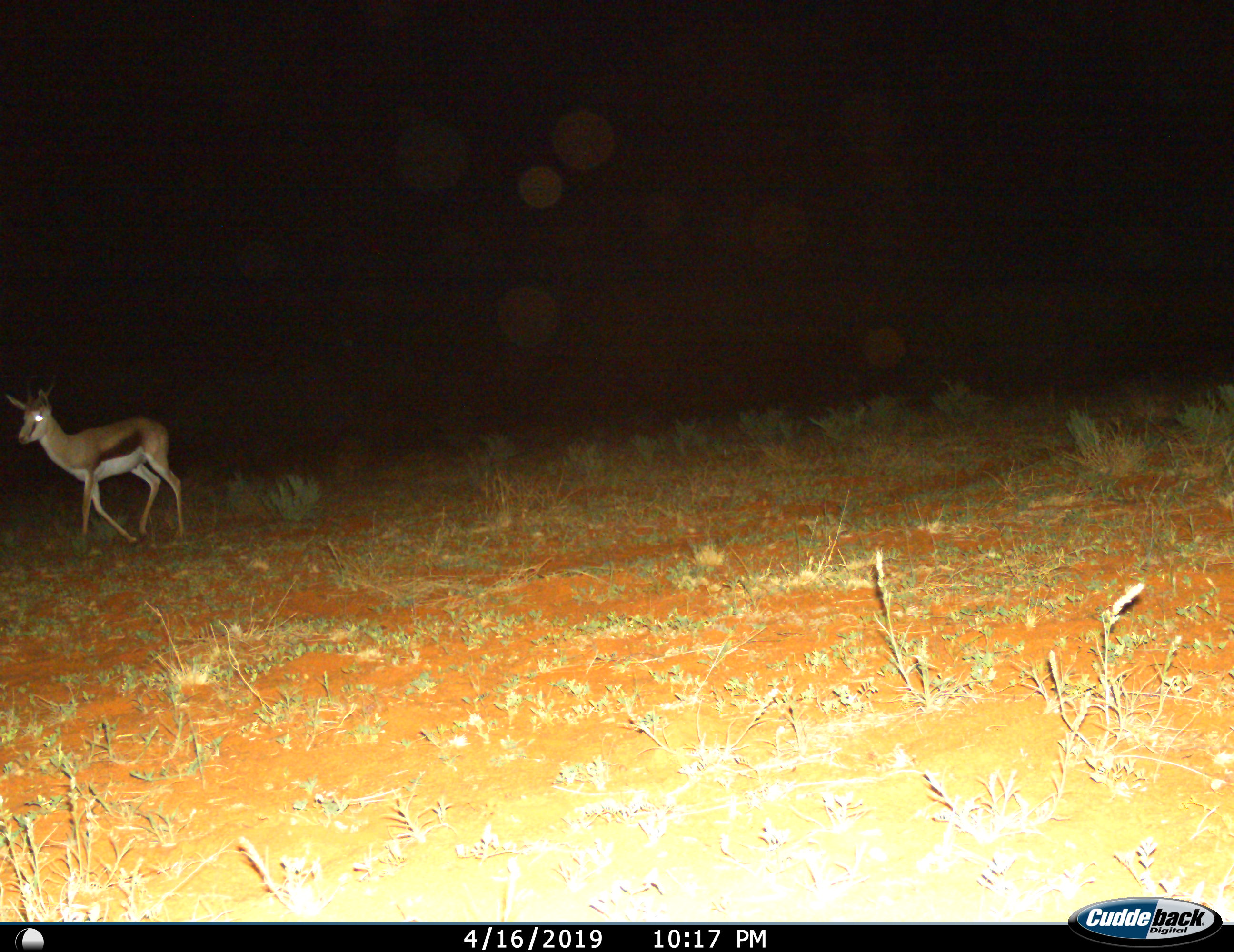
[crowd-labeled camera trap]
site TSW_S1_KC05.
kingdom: Animalia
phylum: Chordata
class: Mammalia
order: Artiodactyla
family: Bovidae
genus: Antidorcas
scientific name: Antidorcas marsupialis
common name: springbok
Springbok (Antidorcas marsupialis), count 1. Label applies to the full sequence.